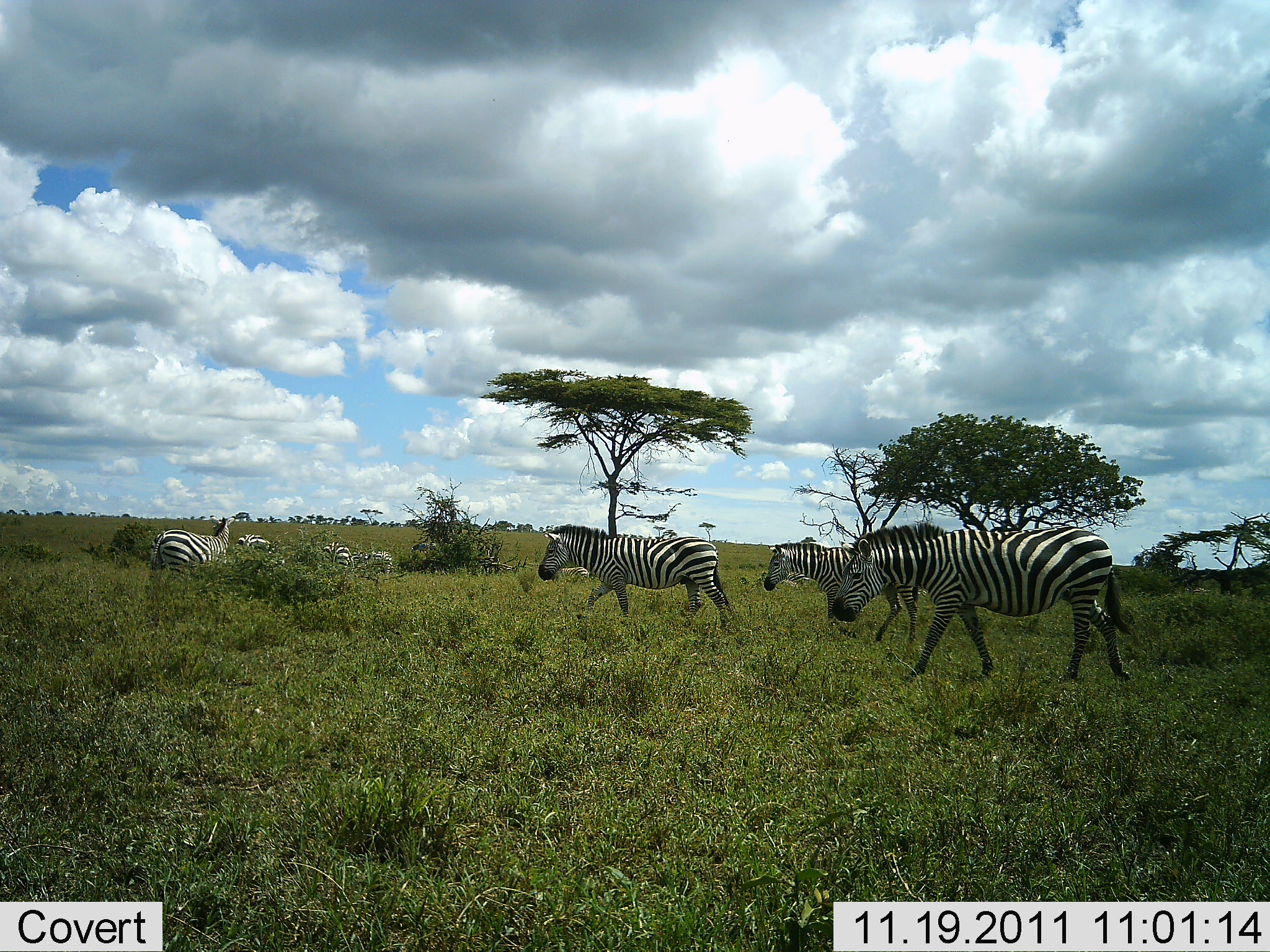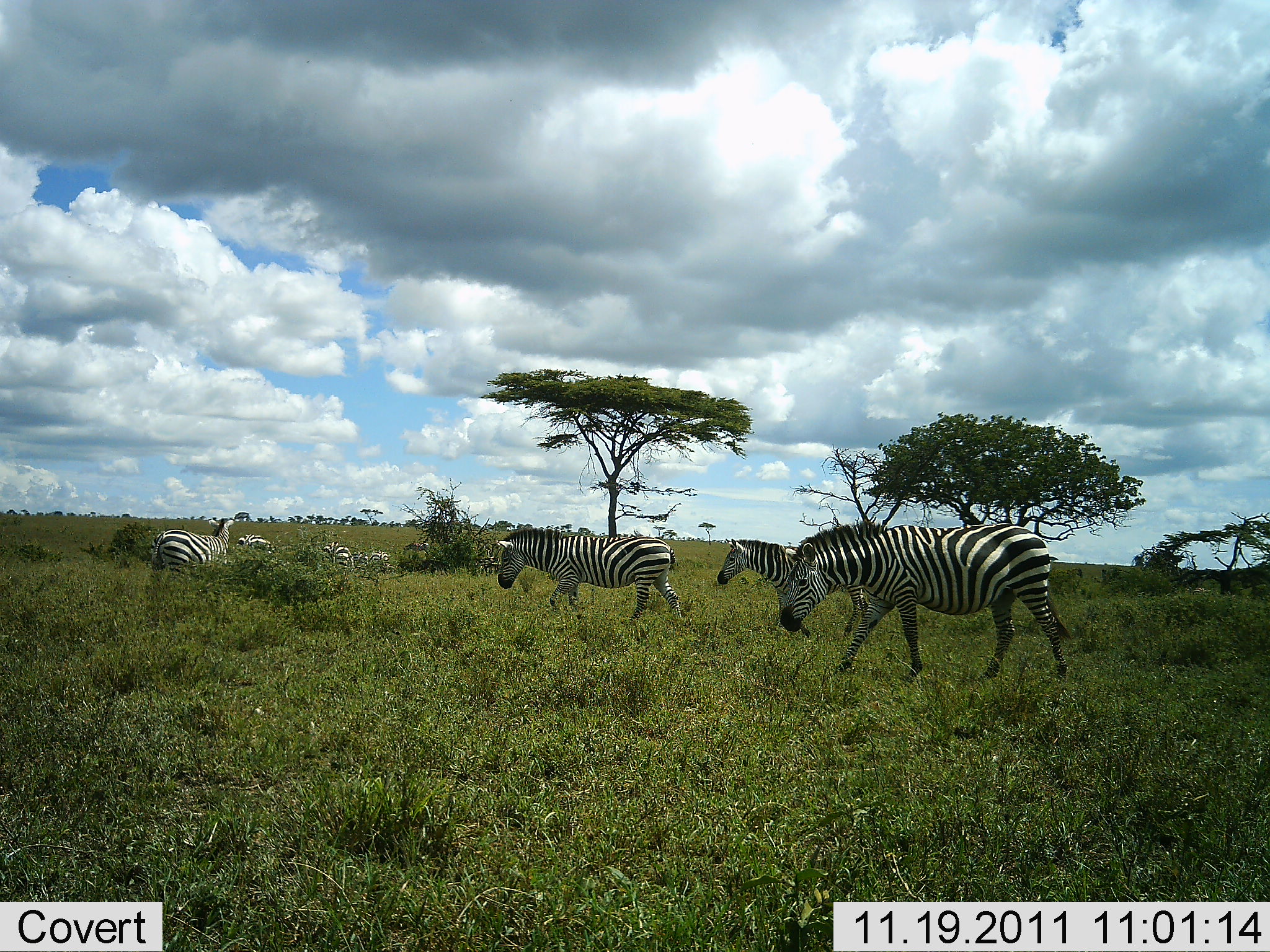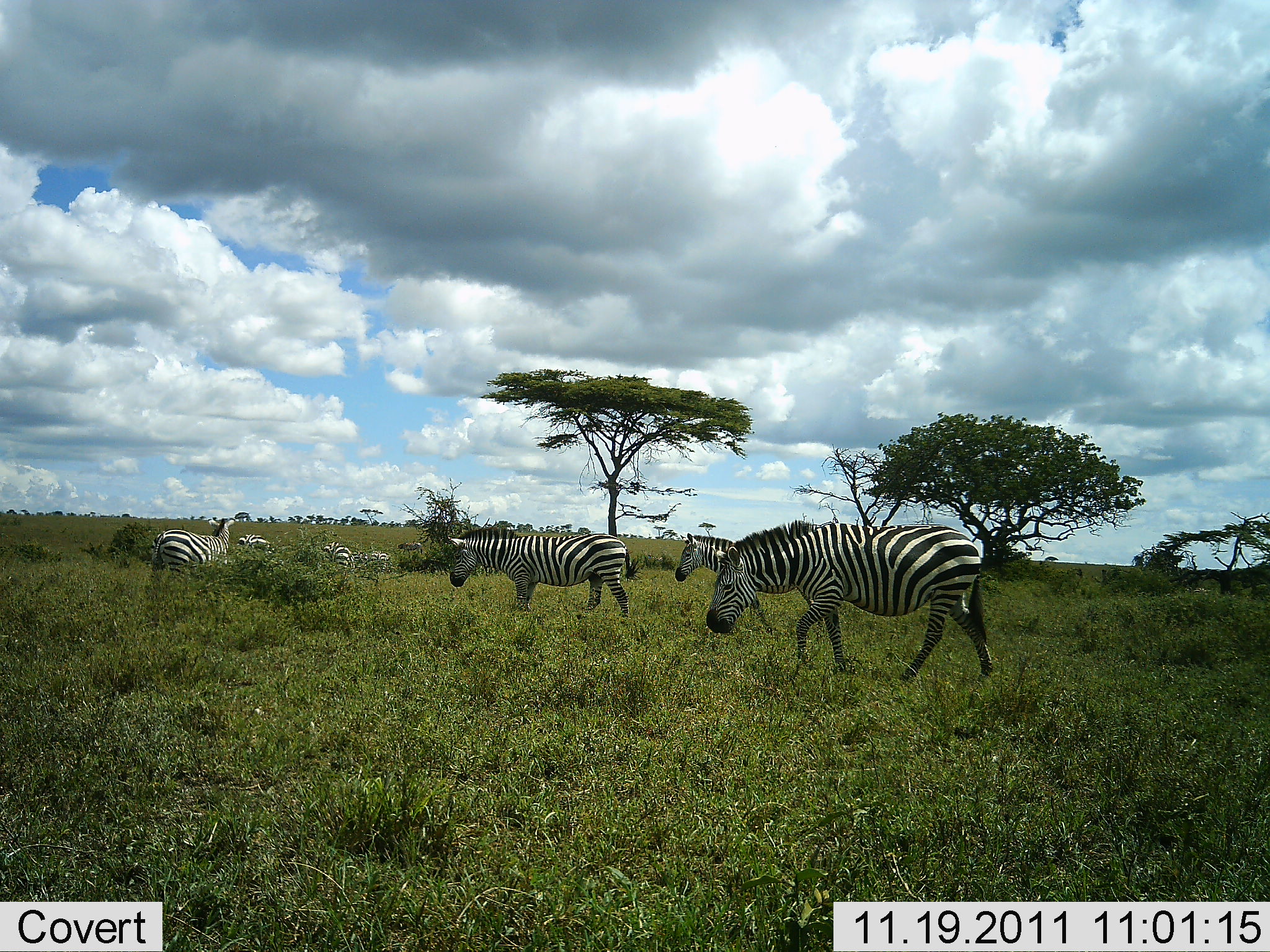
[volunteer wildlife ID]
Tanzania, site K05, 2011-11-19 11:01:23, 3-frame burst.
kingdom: Animalia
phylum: Chordata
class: Mammalia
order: Perissodactyla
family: Equidae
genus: Equus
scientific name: Equus quagga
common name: plains zebra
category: zebra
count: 8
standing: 36%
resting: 9%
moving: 100%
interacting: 9%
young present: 9%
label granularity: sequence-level